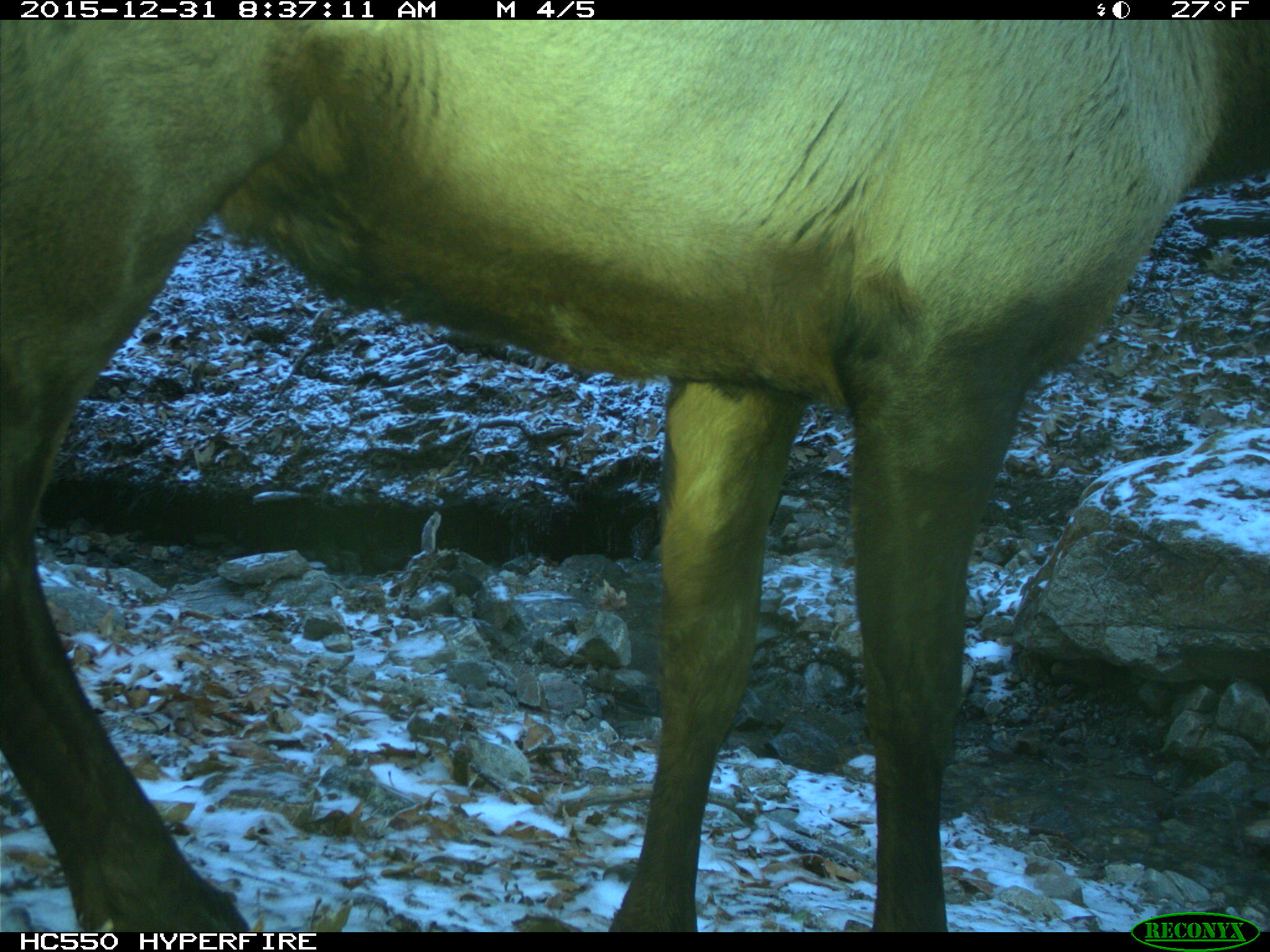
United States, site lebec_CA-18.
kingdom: Animalia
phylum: Chordata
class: Mammalia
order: Artiodactyla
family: Cervidae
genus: Cervus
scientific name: Cervus canadensis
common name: elk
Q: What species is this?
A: Cervus canadensis (elk).